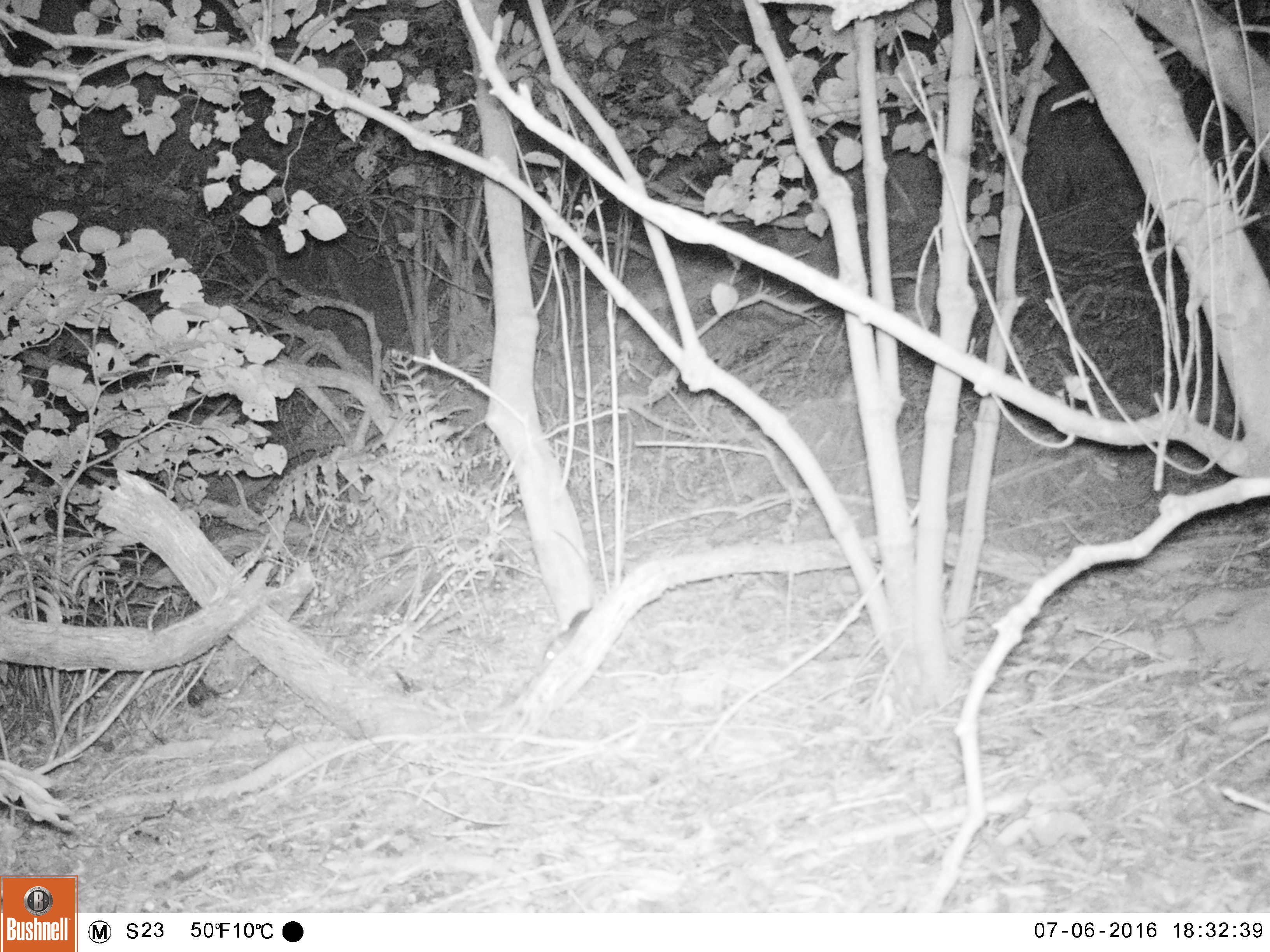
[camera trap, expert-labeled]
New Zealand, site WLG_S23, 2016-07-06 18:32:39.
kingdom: Animalia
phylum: Chordata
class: Mammalia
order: Rodentia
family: Muridae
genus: Rattus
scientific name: Rattus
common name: rat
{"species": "rat (Rattus)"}